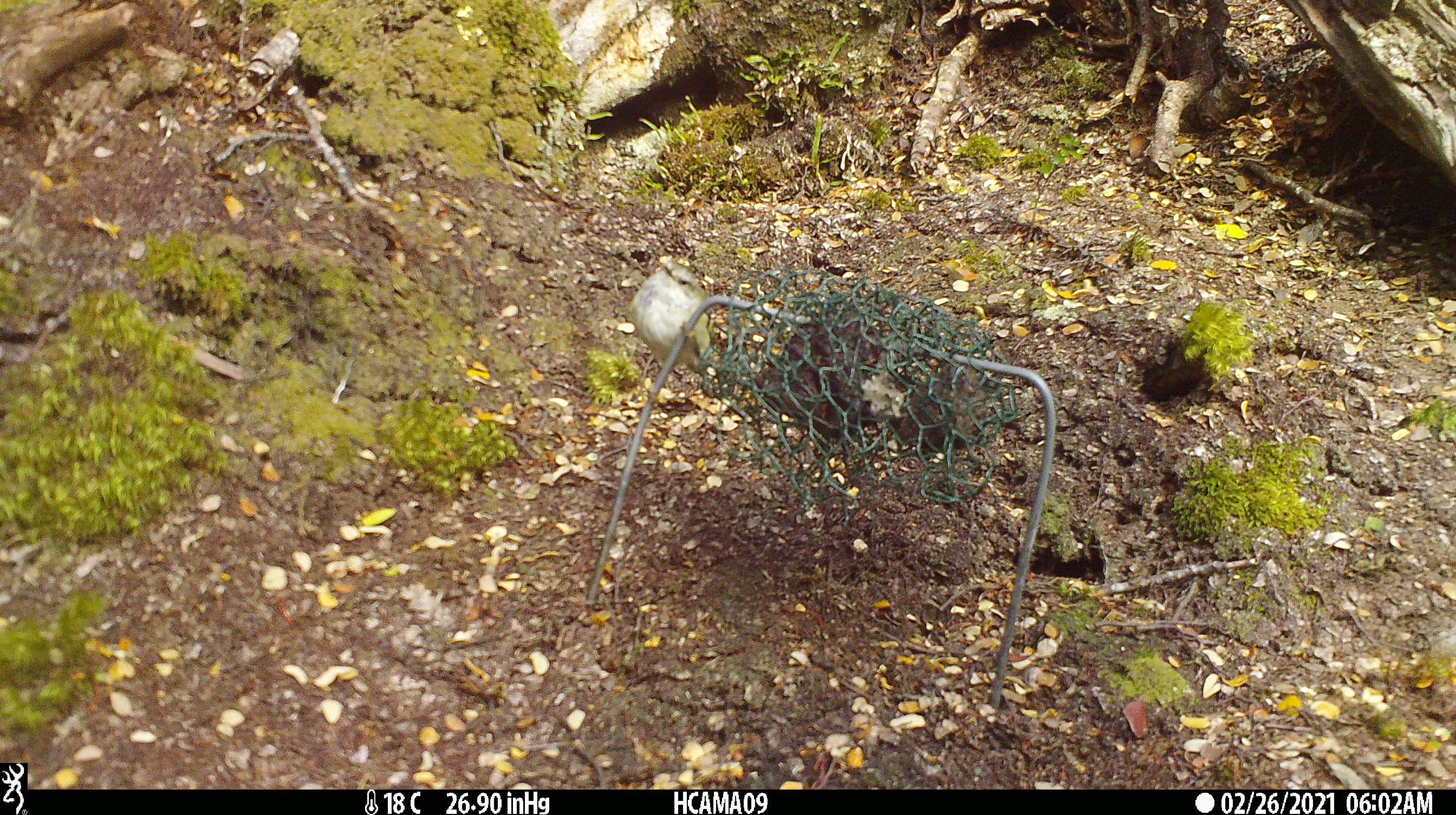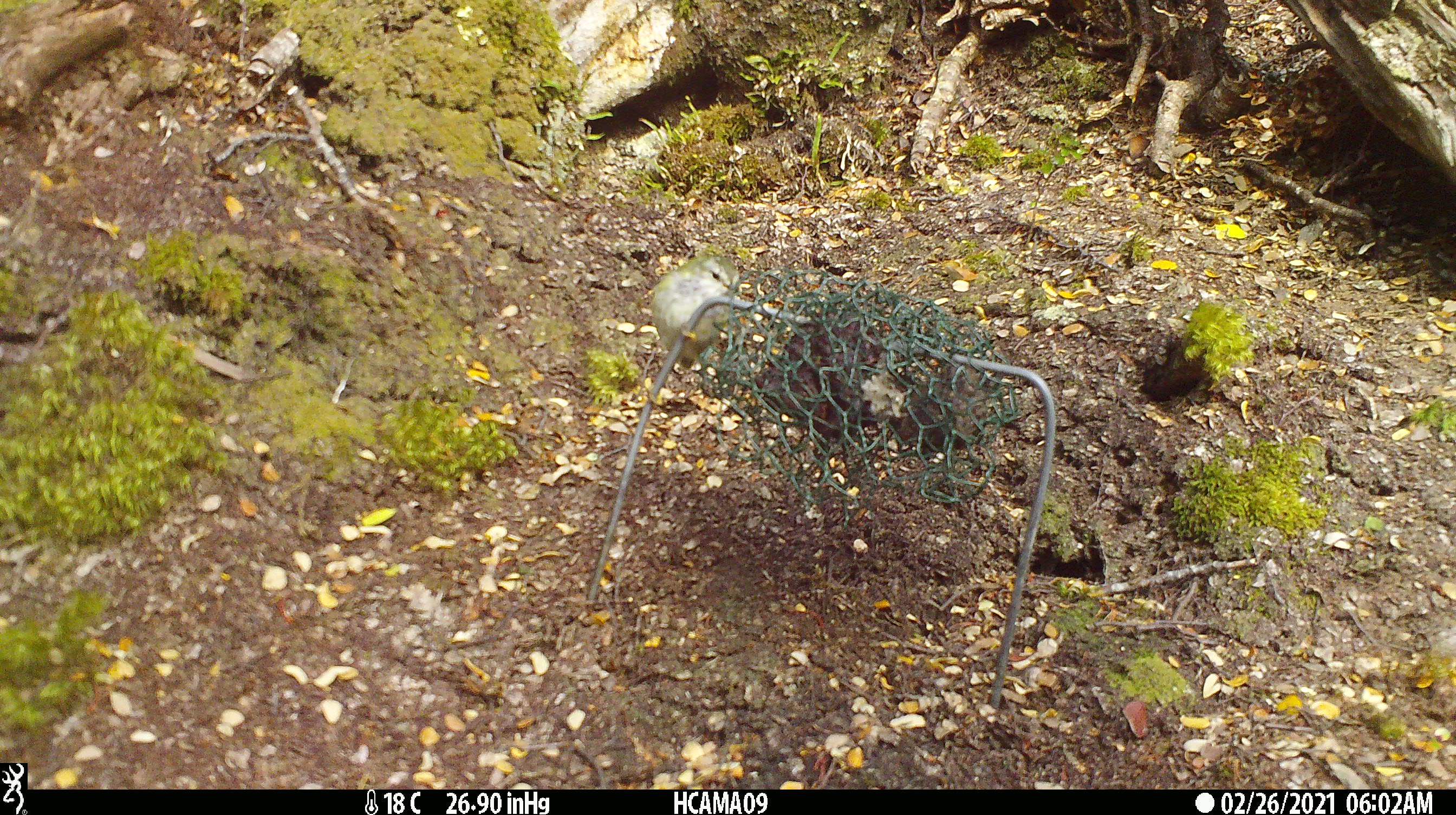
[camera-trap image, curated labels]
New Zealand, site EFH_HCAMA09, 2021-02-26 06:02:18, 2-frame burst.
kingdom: Animalia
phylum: Chordata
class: Aves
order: Passeriformes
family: Acanthisittidae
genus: Acanthisitta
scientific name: Acanthisitta chloris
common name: rifleman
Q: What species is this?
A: Rifleman (Acanthisitta chloris).